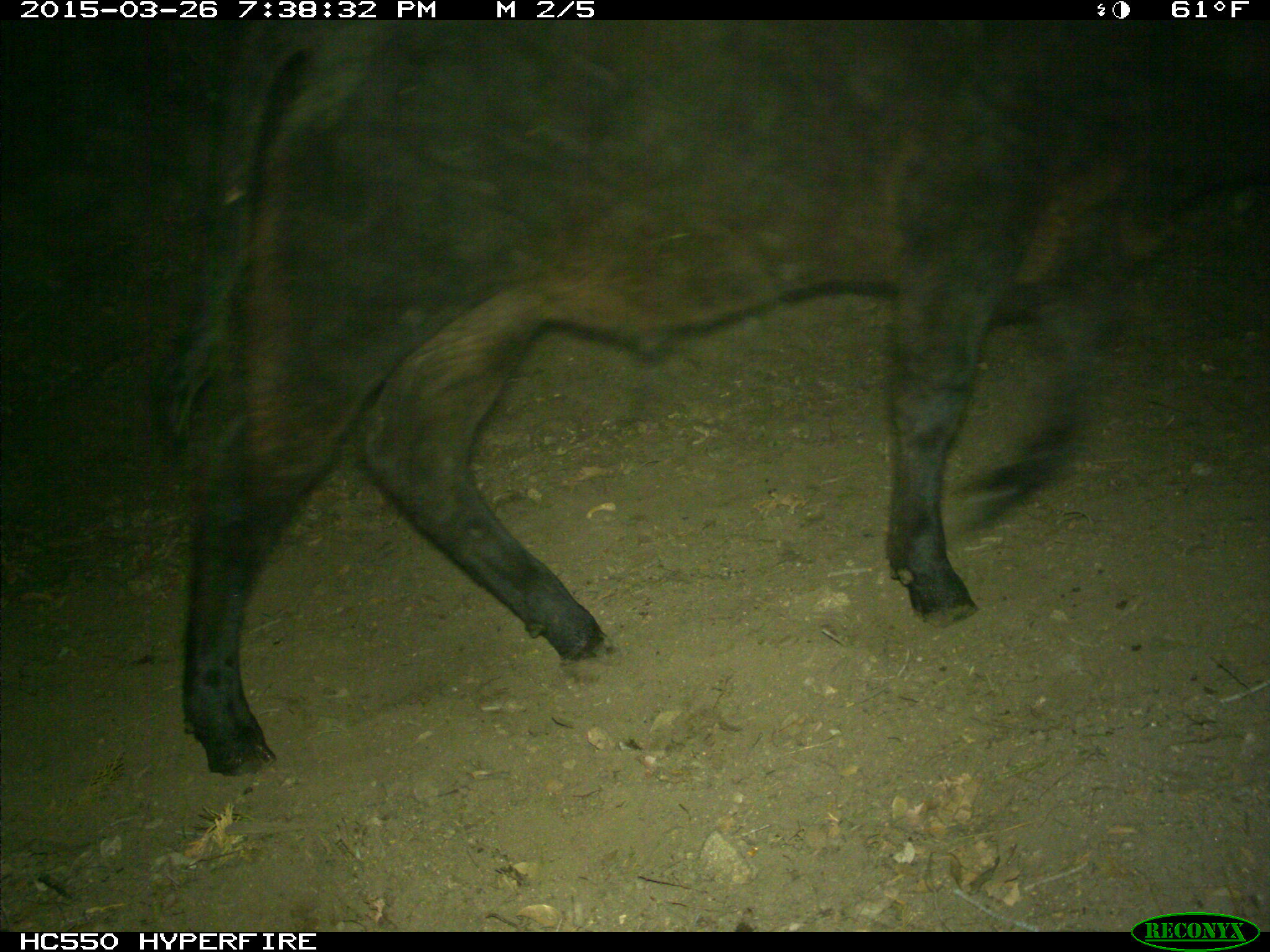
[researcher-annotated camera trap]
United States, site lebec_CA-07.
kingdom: Animalia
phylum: Chordata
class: Mammalia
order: Artiodactyla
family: Bovidae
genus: Bos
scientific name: Bos taurus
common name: domestic cow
Bos taurus (domestic cow).